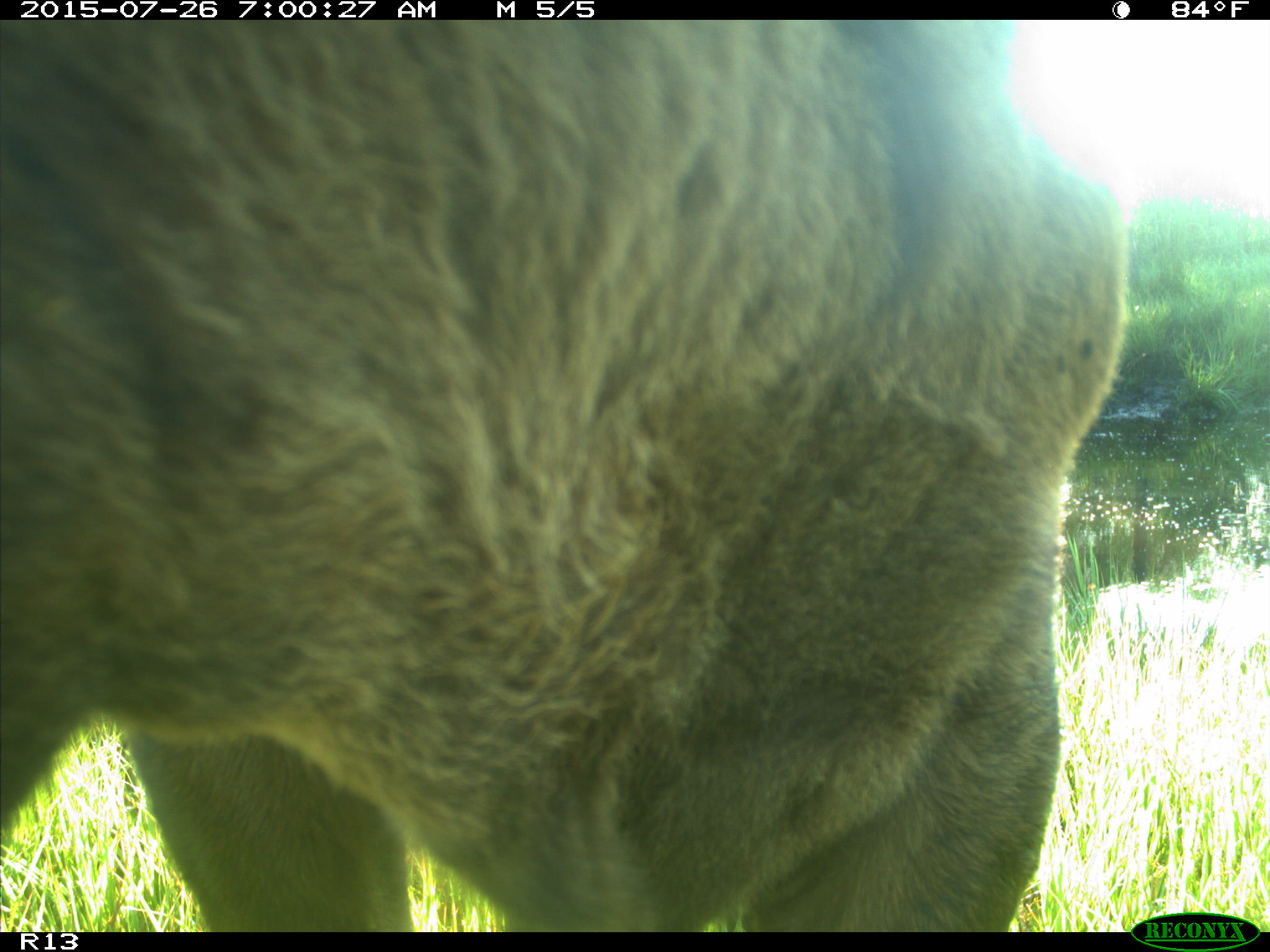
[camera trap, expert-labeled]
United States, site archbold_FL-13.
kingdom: Animalia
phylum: Chordata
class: Mammalia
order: Artiodactyla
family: Suidae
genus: Sus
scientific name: Sus scrofa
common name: wild boar